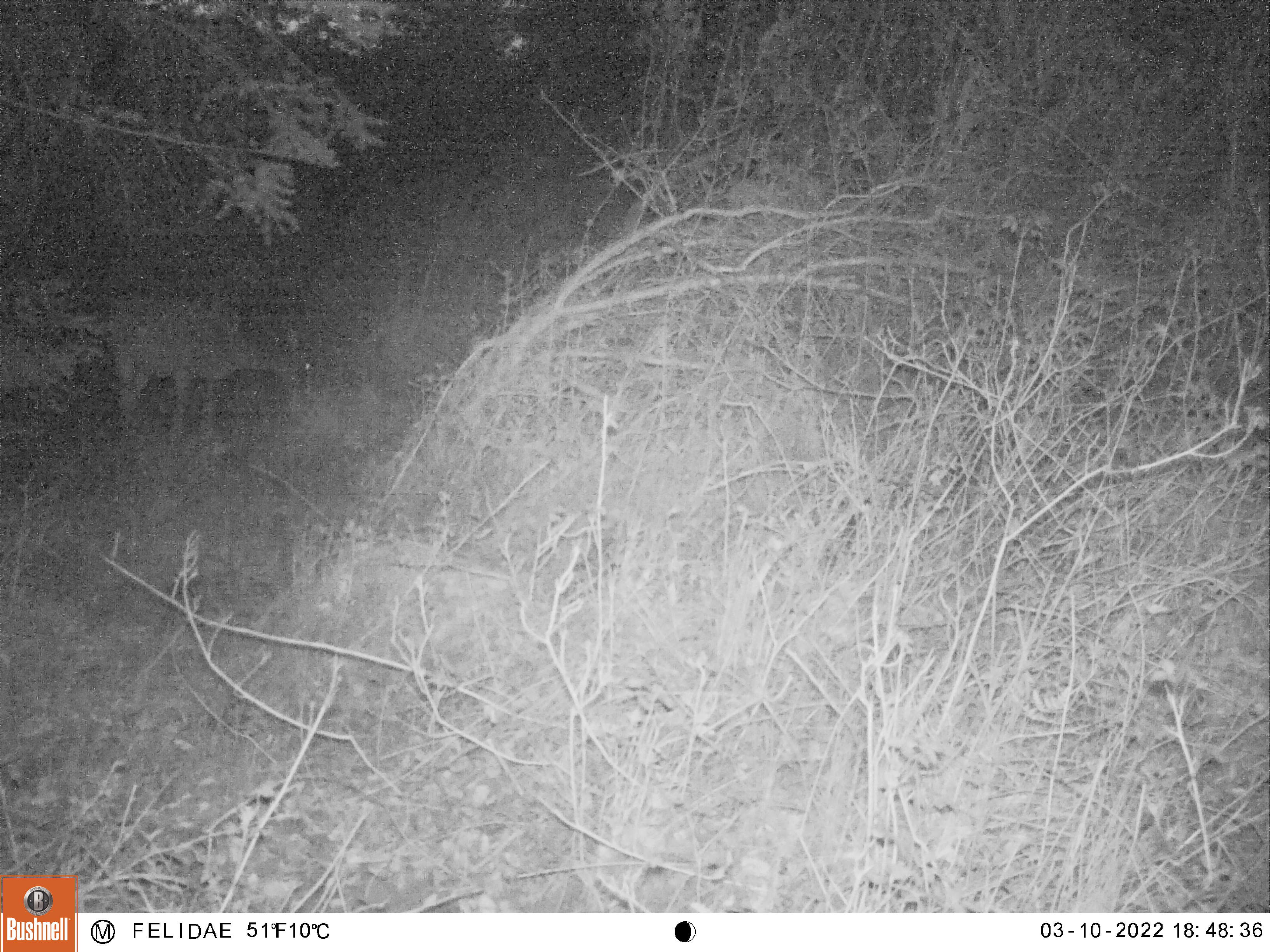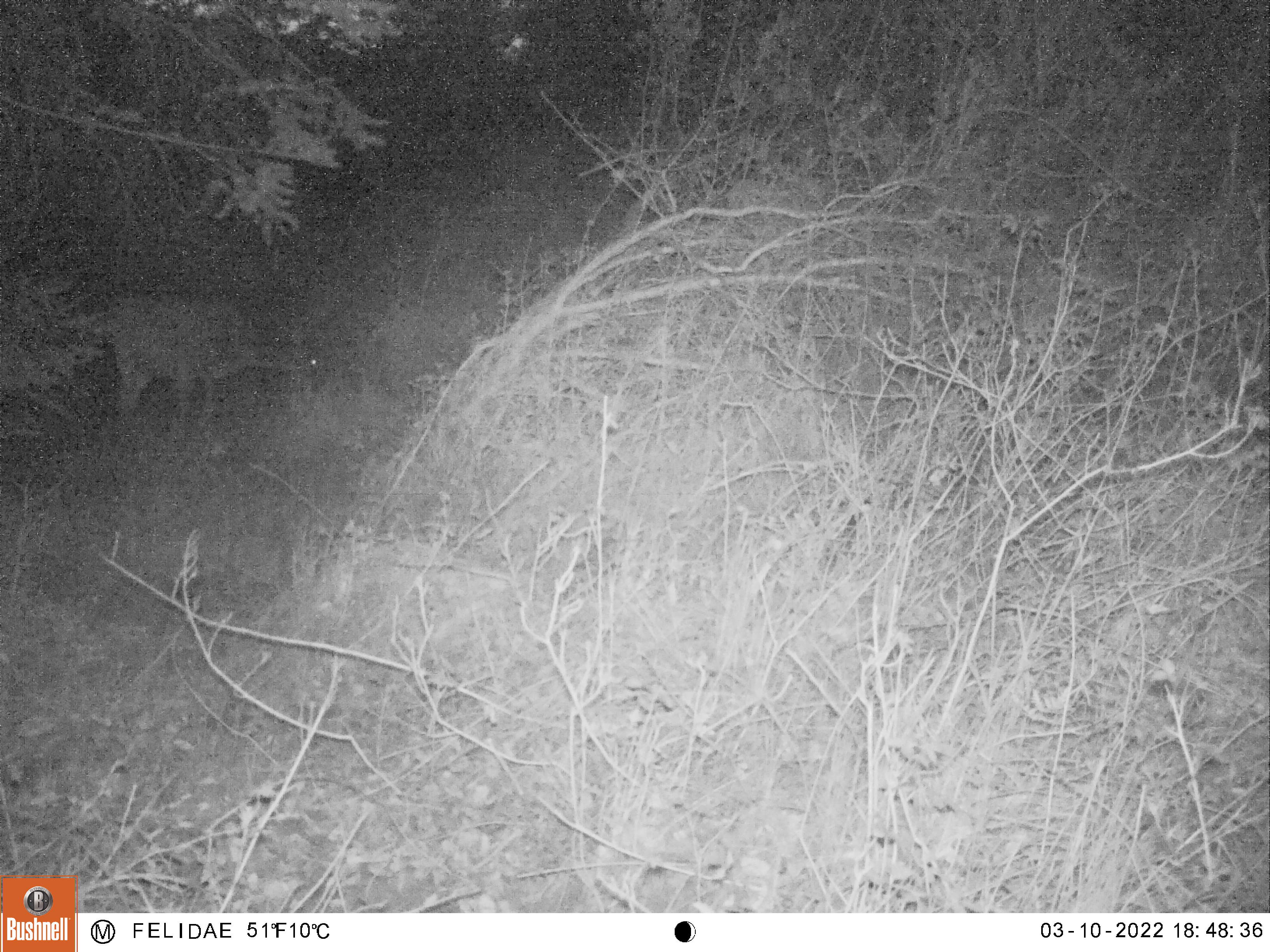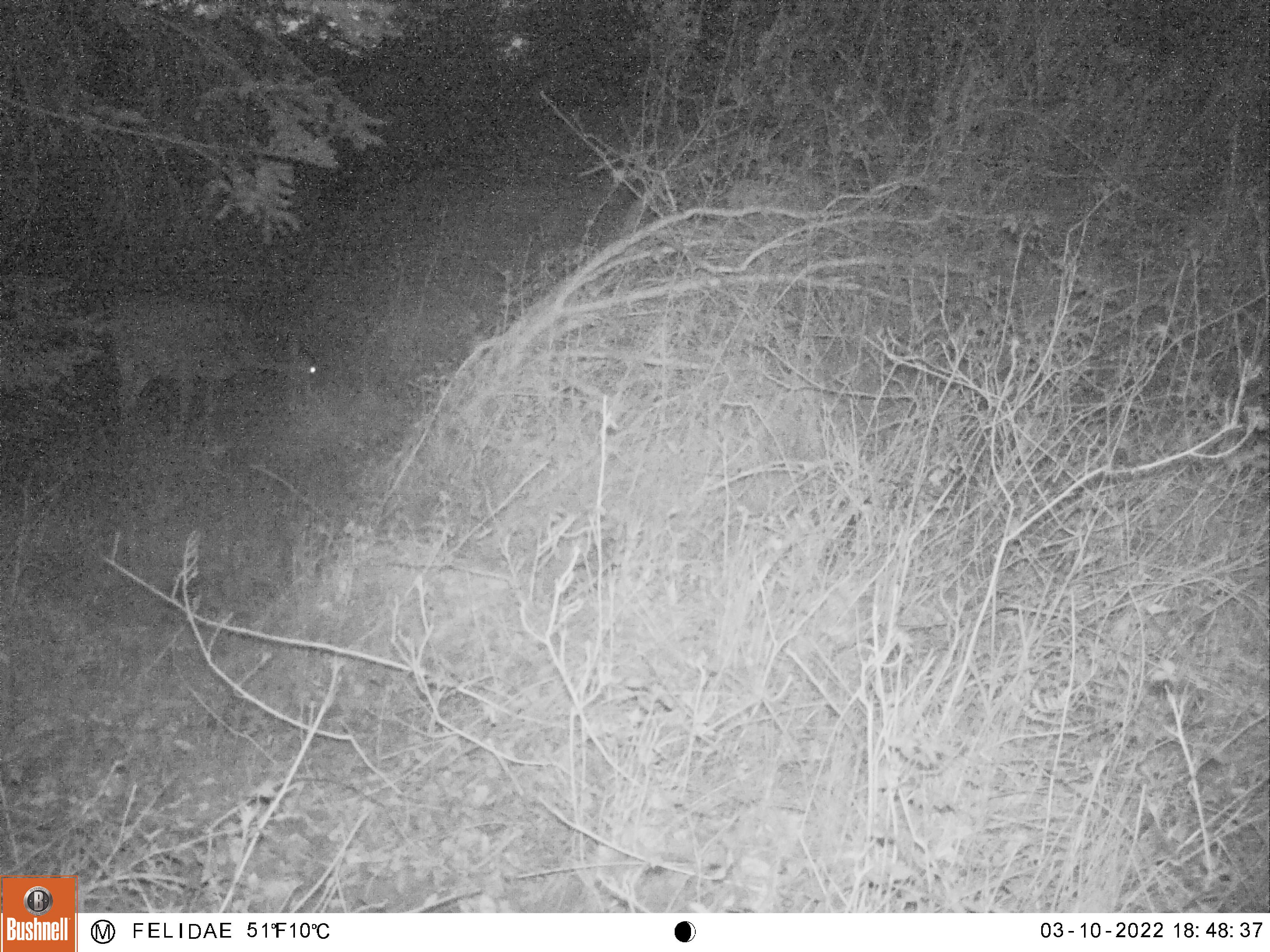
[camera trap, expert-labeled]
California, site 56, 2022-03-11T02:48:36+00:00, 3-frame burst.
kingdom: Animalia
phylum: Chordata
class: Mammalia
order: Artiodactyla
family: Cervidae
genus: Odocoileus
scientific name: Odocoileus hemionus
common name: mule deer